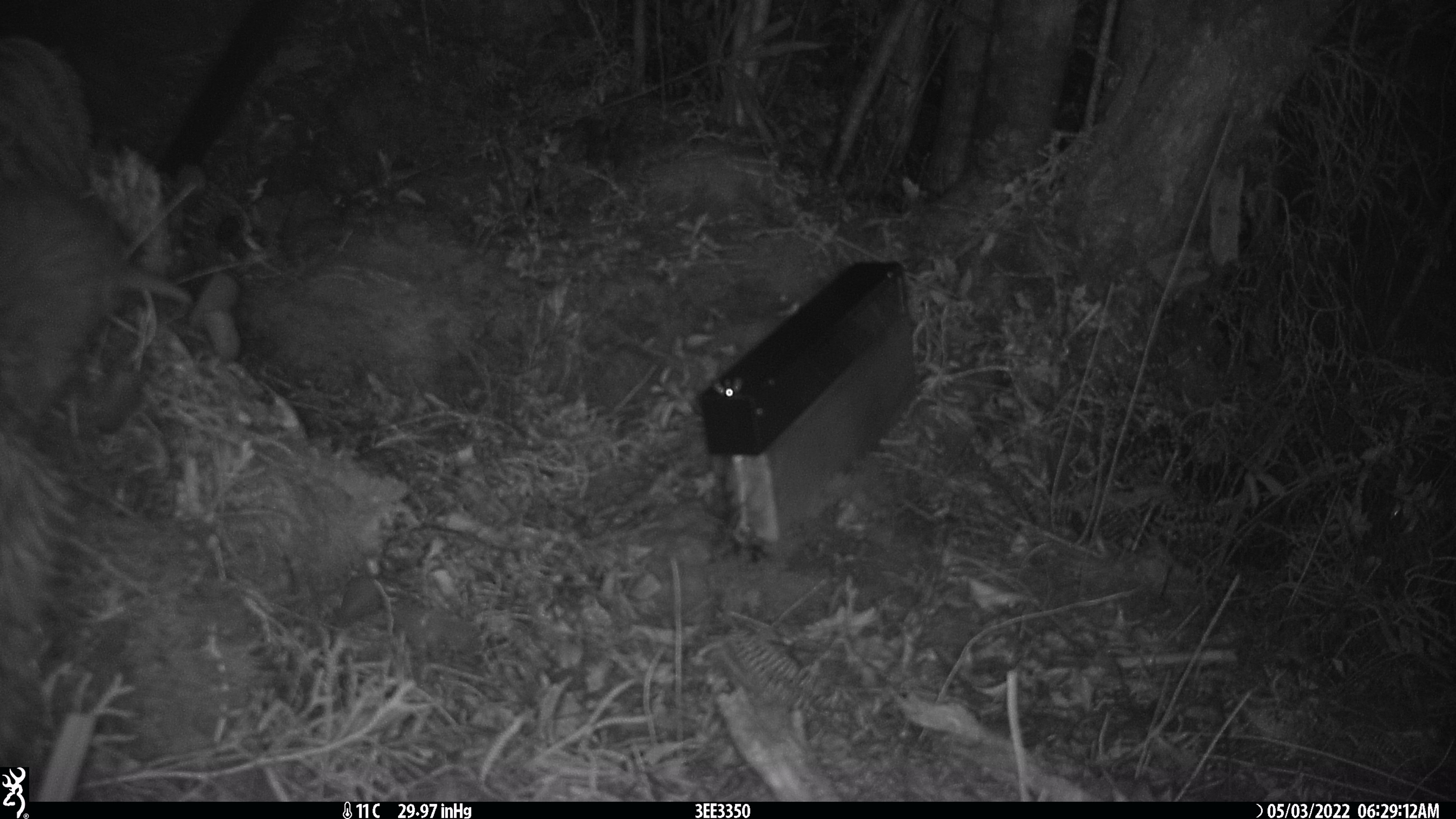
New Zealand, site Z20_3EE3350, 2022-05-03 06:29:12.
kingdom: Animalia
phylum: Chordata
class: Aves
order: Apterygiformes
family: Apterygidae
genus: Apteryx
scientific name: Apteryx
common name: kiwi